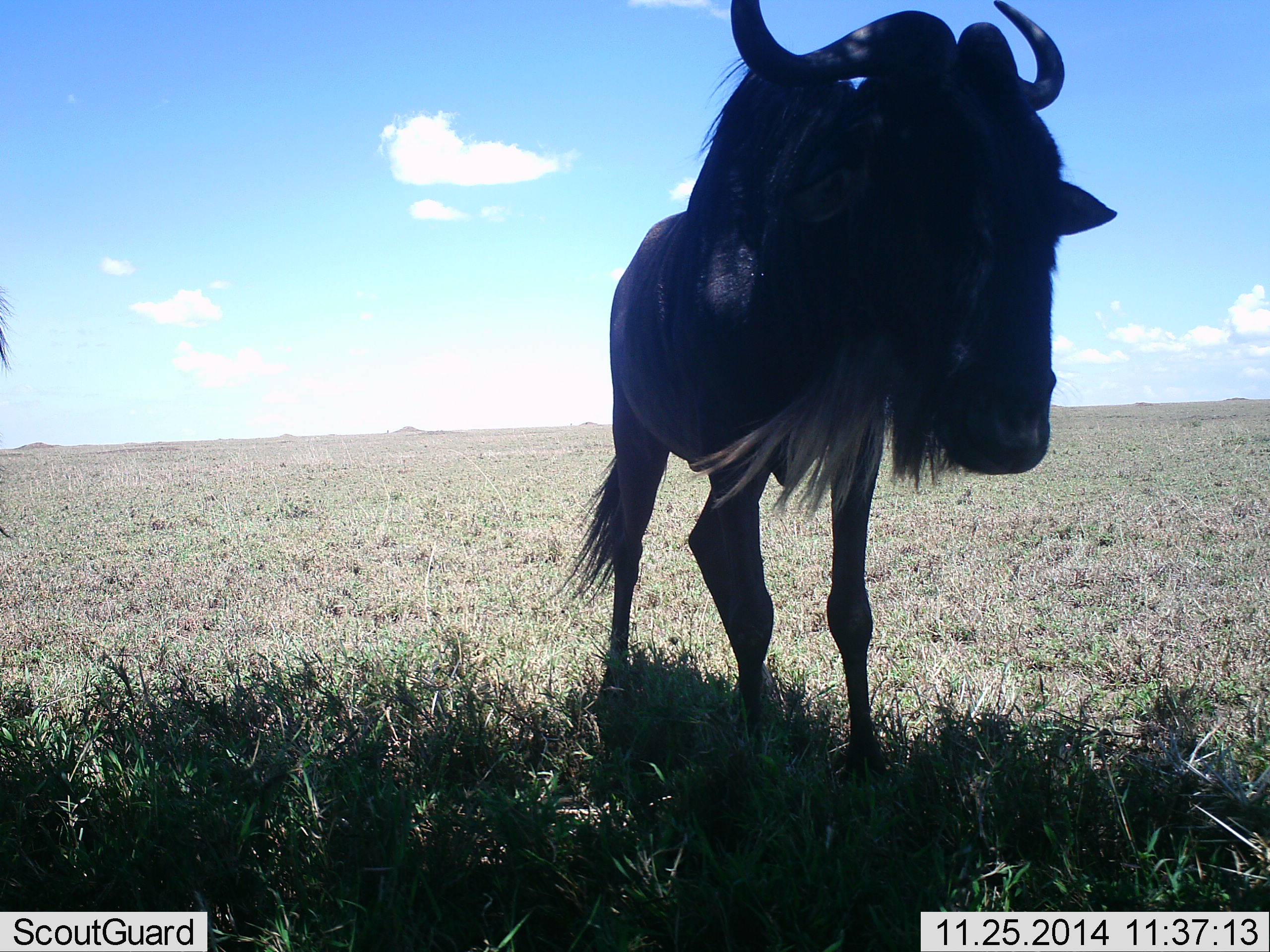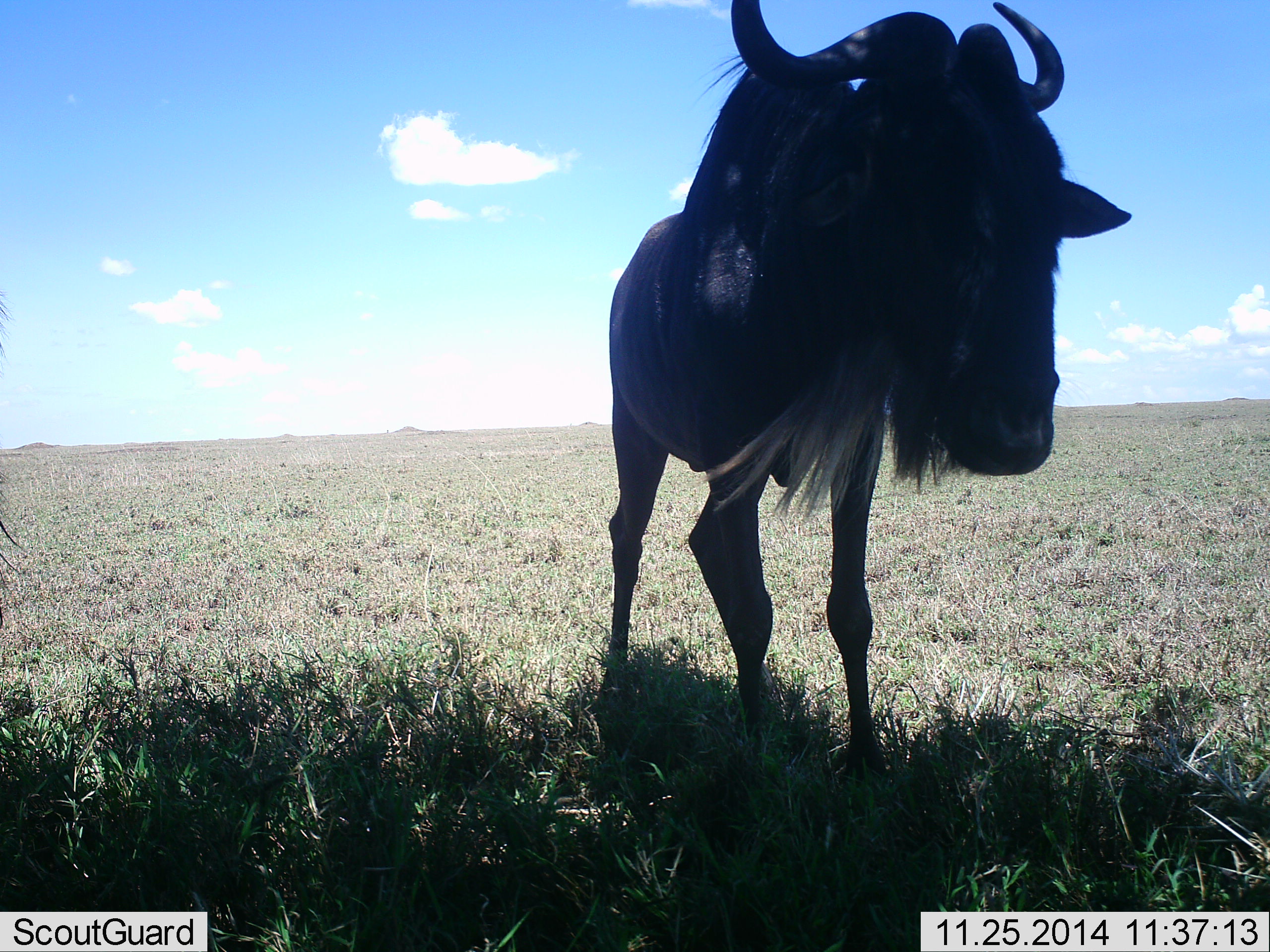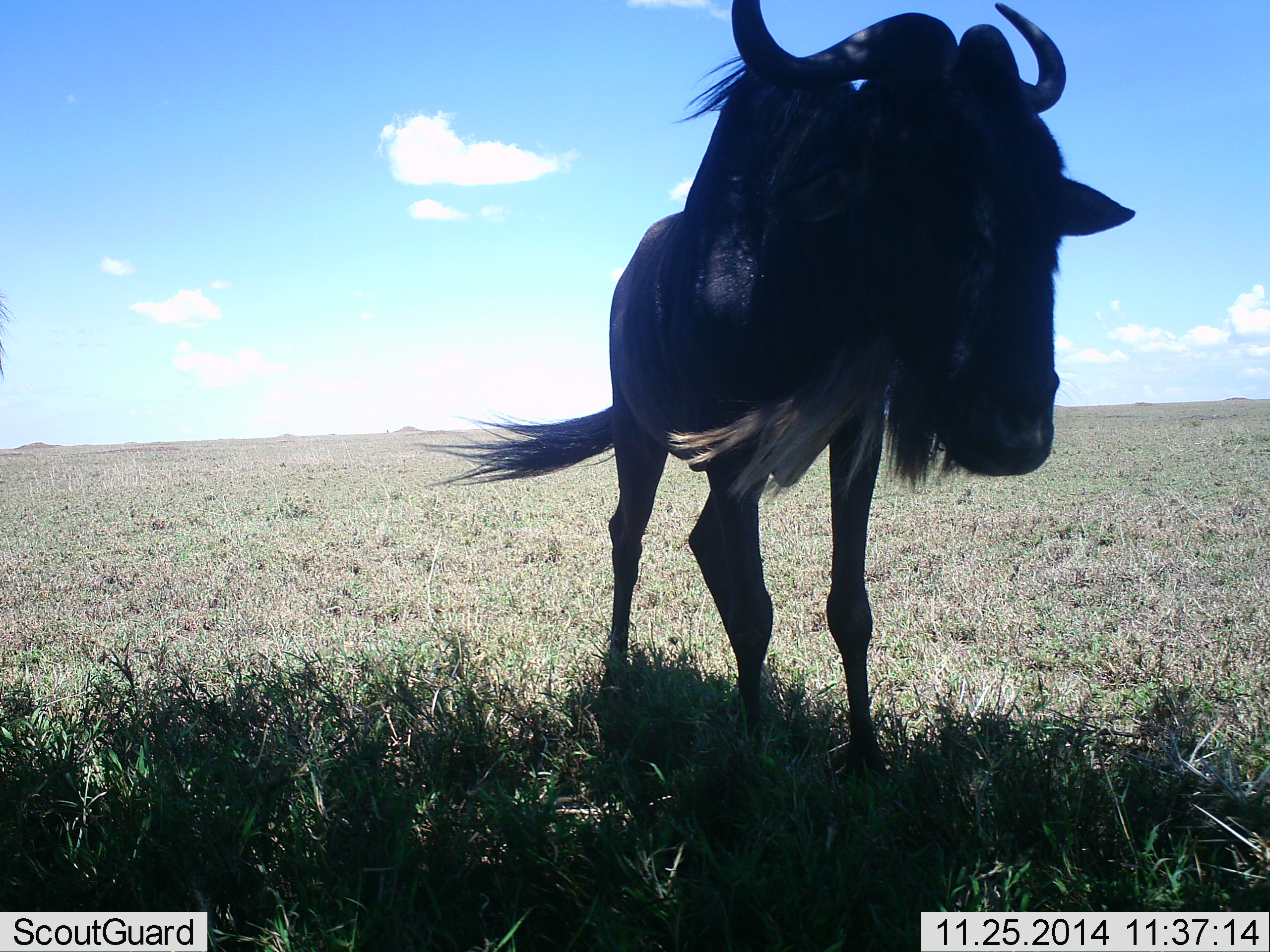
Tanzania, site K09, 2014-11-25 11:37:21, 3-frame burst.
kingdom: Animalia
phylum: Chordata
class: Mammalia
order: Artiodactyla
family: Bovidae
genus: Connochaetes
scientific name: Connochaetes taurinus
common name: blue wildebeest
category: wildebeest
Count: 1.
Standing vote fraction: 100%.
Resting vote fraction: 0%.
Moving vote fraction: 0%.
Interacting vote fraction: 0%.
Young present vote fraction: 0%.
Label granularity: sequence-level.